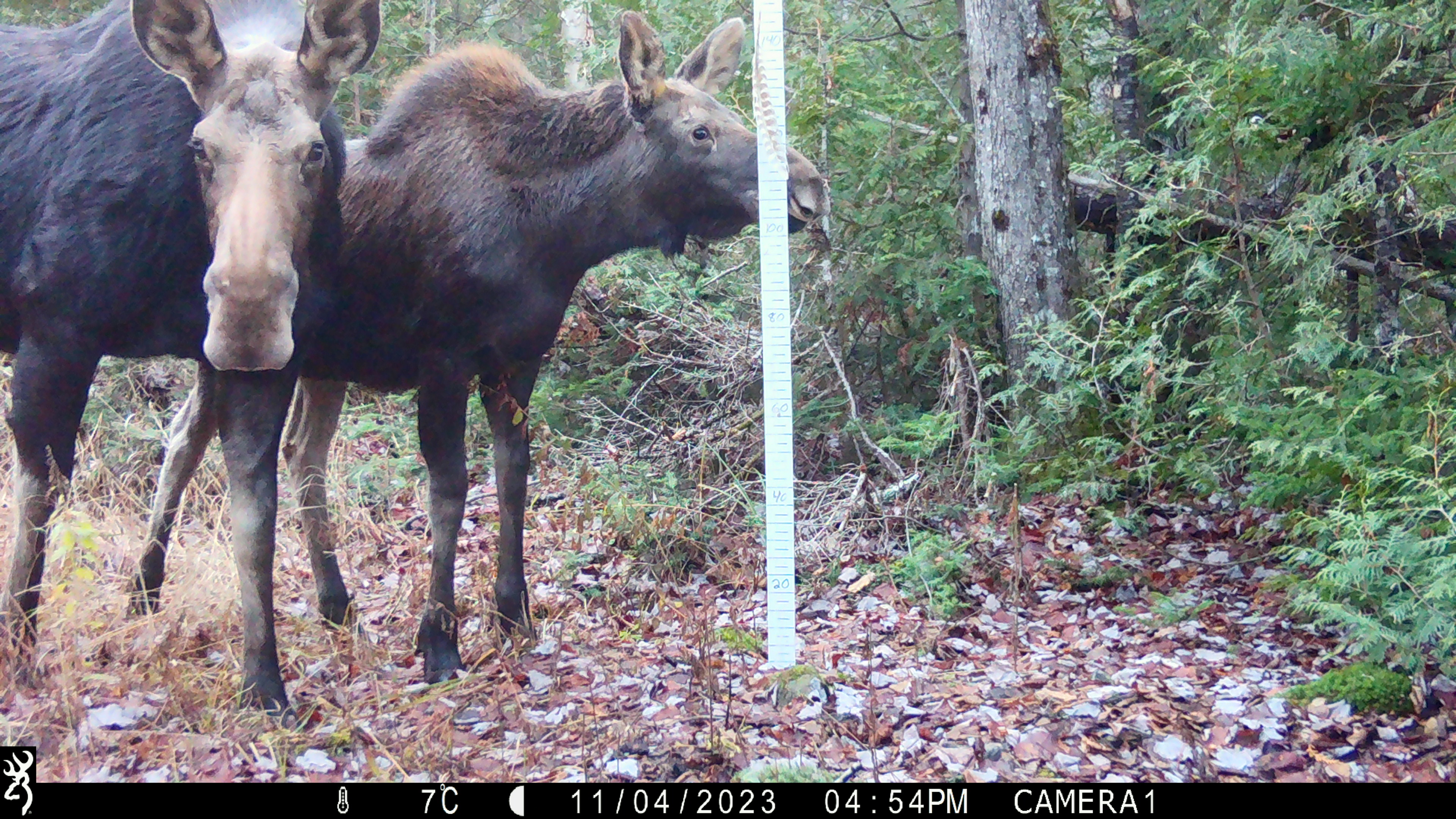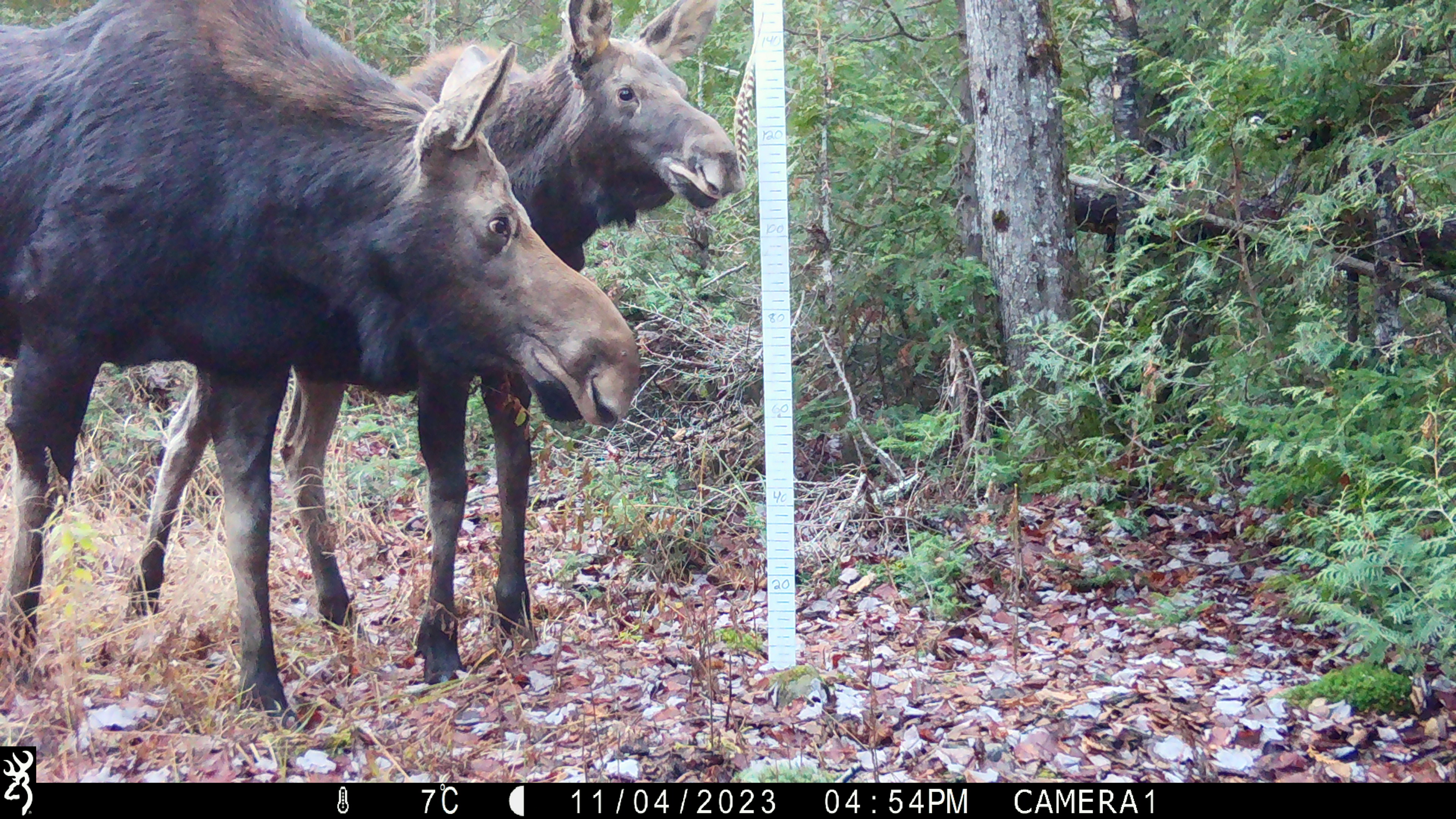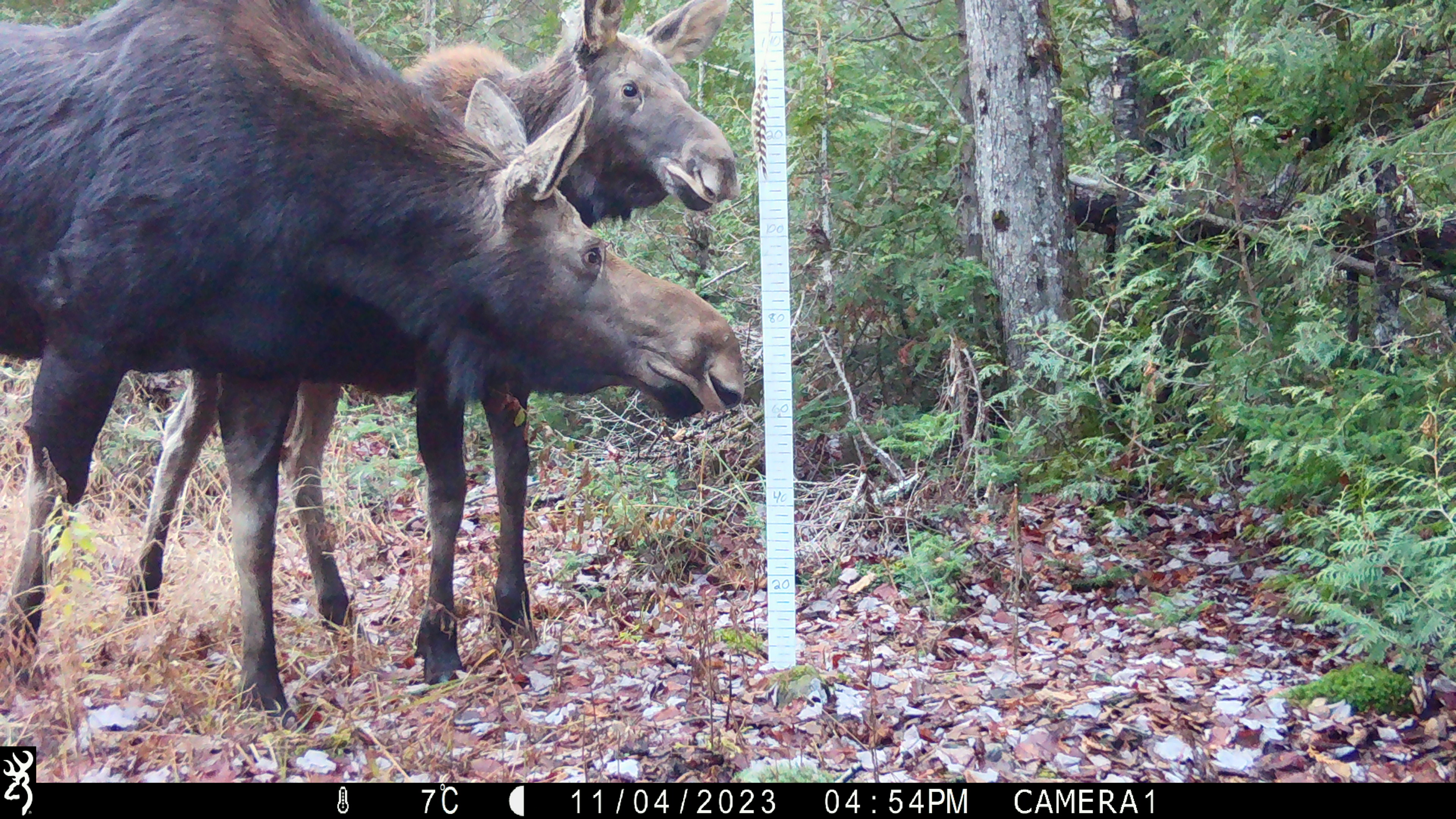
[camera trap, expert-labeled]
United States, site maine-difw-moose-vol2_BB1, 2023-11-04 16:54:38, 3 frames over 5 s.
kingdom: Animalia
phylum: Chordata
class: Mammalia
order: Artiodactyla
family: Cervidae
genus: Alces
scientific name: Alces alces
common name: moose